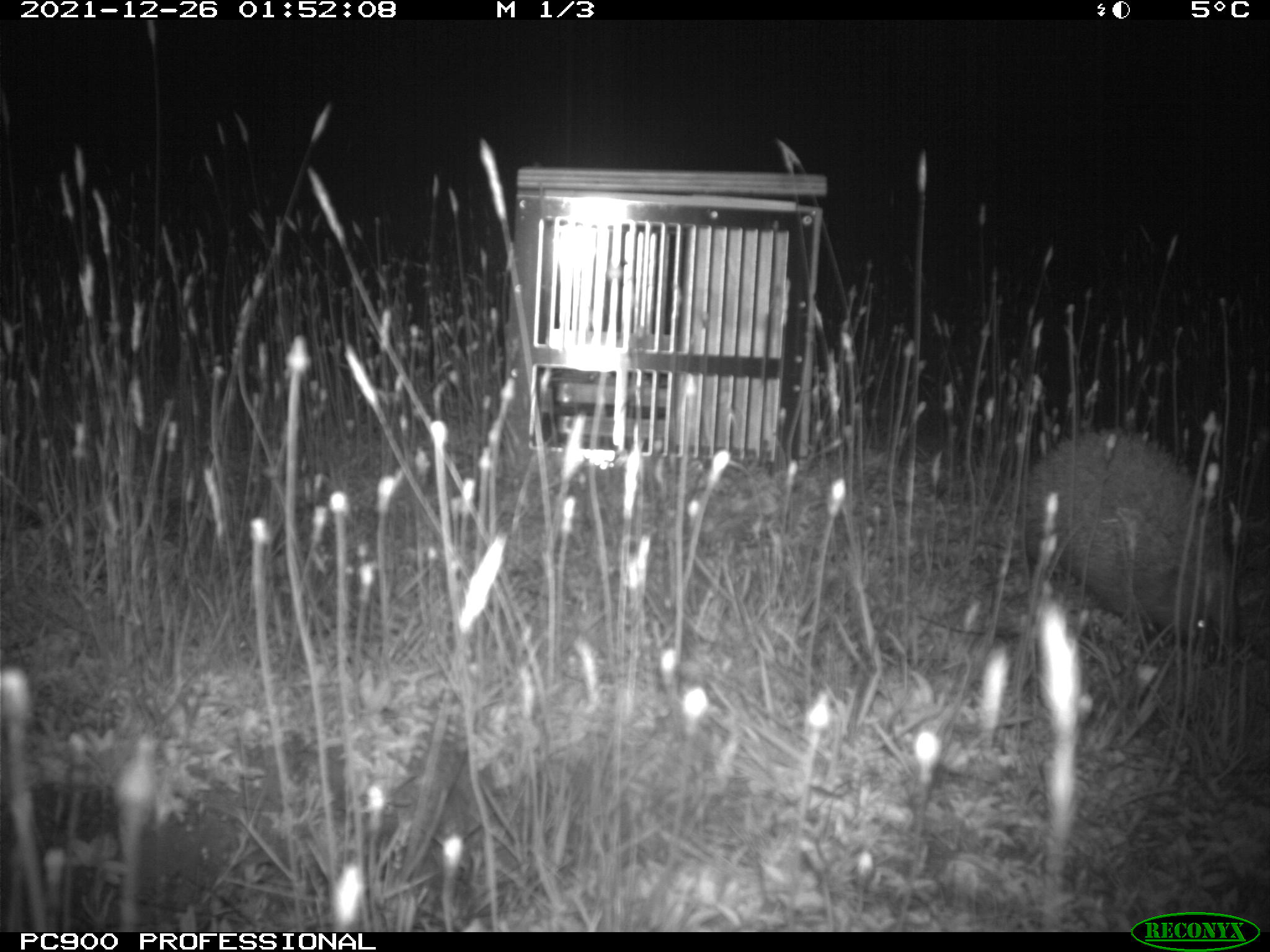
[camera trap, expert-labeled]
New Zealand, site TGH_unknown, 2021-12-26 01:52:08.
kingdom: Animalia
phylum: Chordata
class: Mammalia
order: Eulipotyphla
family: Erinaceidae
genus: Erinaceus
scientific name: Erinaceus europaeus europaeus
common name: european hedgehog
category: hedgehog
Hedgehog (european hedgehog) (Erinaceus europaeus europaeus).